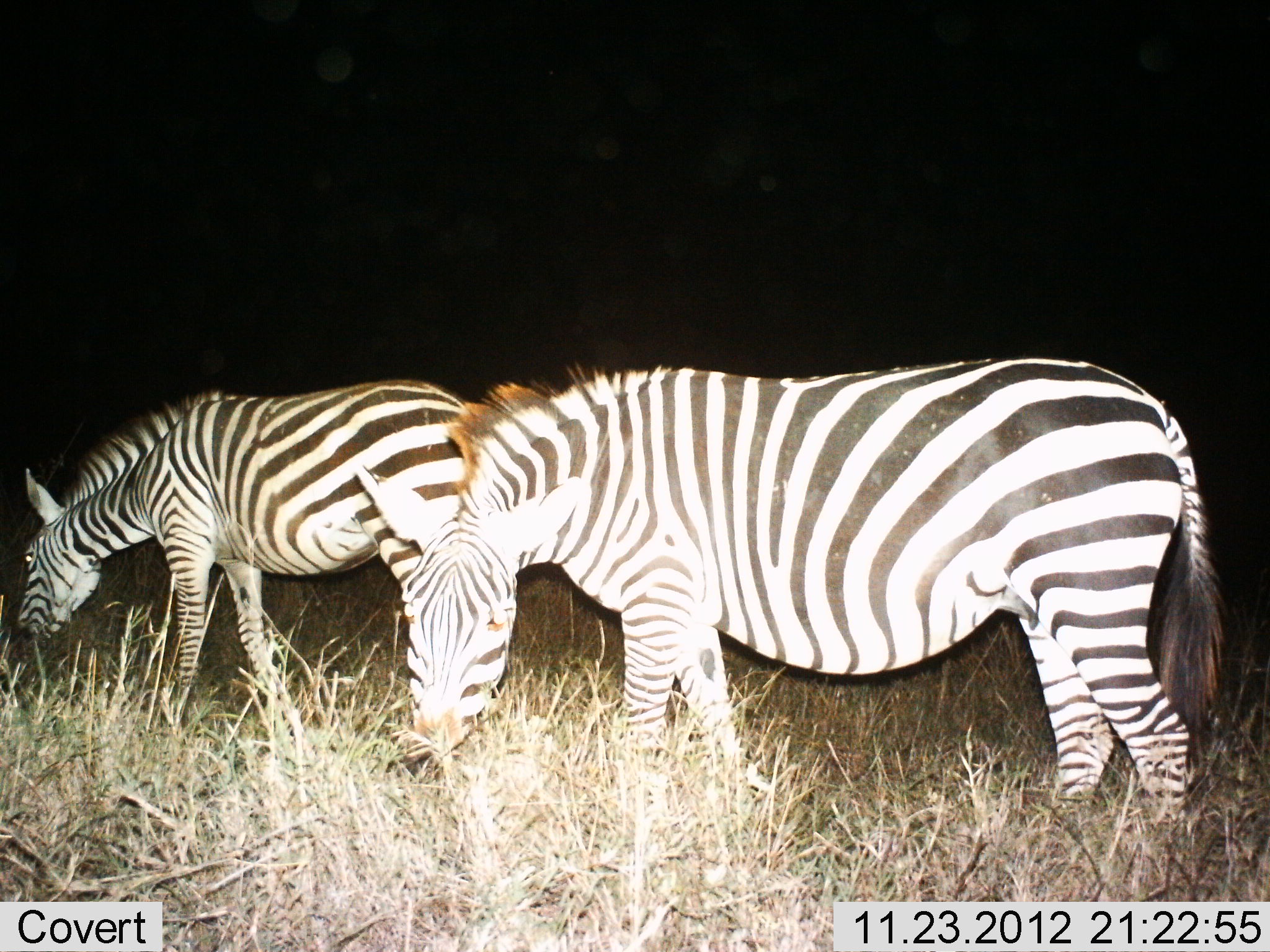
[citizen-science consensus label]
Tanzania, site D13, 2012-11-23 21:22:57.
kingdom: Animalia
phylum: Chordata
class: Mammalia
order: Perissodactyla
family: Equidae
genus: Equus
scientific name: Equus quagga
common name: plains zebra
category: zebra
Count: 2.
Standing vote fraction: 20%.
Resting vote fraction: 0%.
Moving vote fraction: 0%.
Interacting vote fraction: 0%.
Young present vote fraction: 0%.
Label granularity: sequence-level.